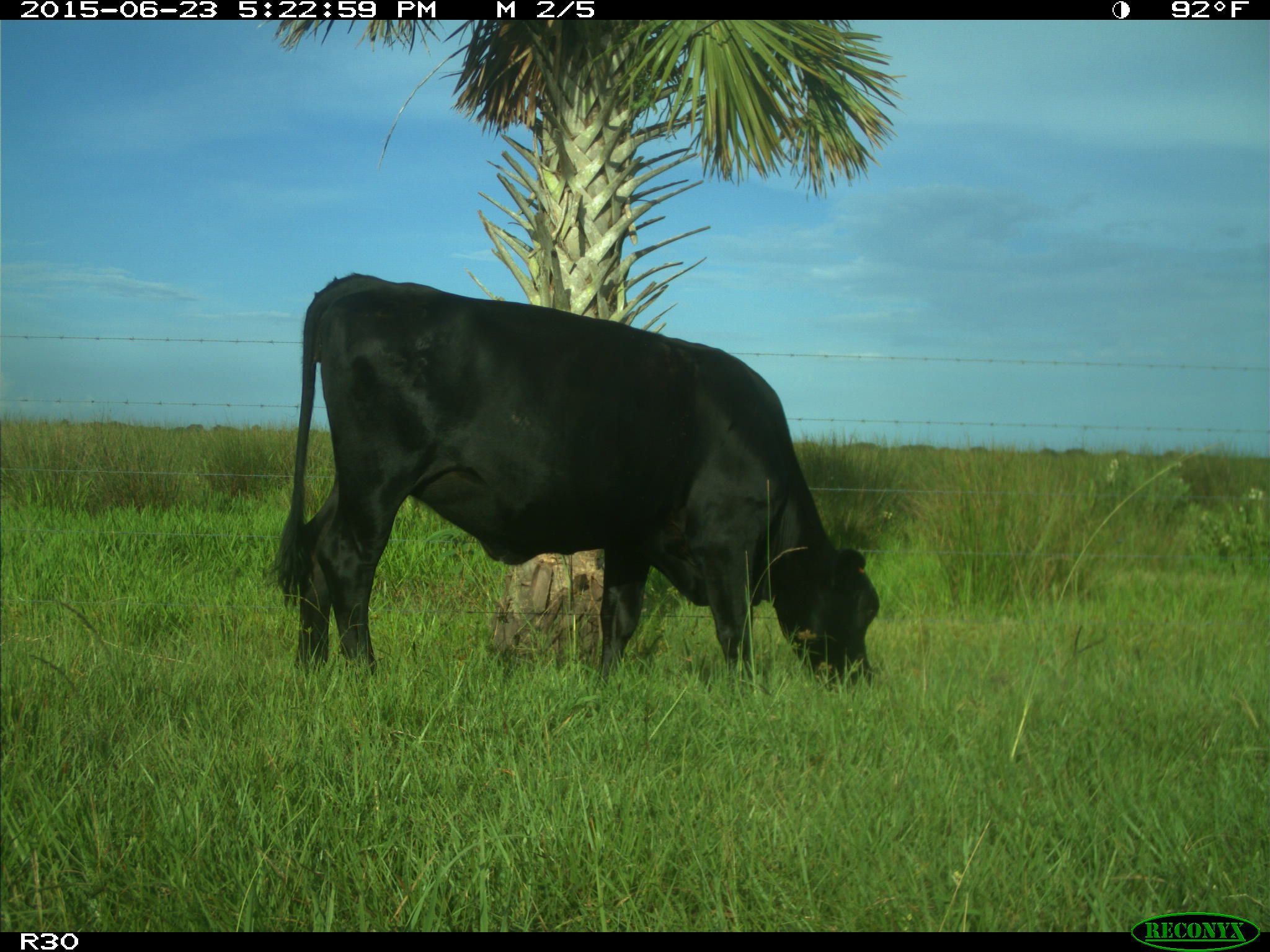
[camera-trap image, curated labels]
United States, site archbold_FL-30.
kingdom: Animalia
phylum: Chordata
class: Mammalia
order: Artiodactyla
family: Bovidae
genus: Bos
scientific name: Bos taurus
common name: domestic cow